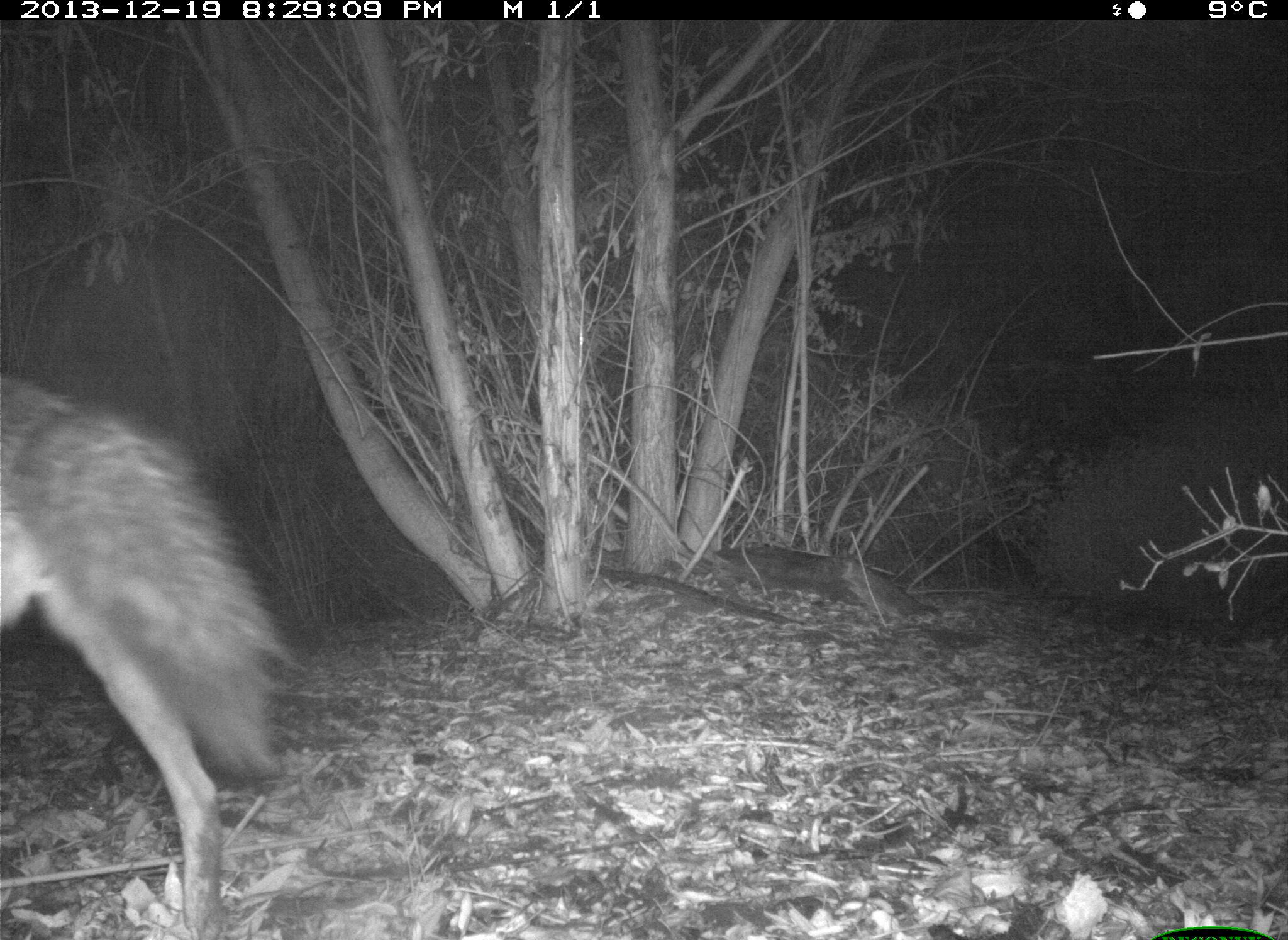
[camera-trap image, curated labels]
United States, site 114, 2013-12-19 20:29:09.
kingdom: Animalia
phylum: Chordata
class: Mammalia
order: Carnivora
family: Canidae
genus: Canis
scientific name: Canis latrans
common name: coyote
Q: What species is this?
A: Coyote (Canis latrans).